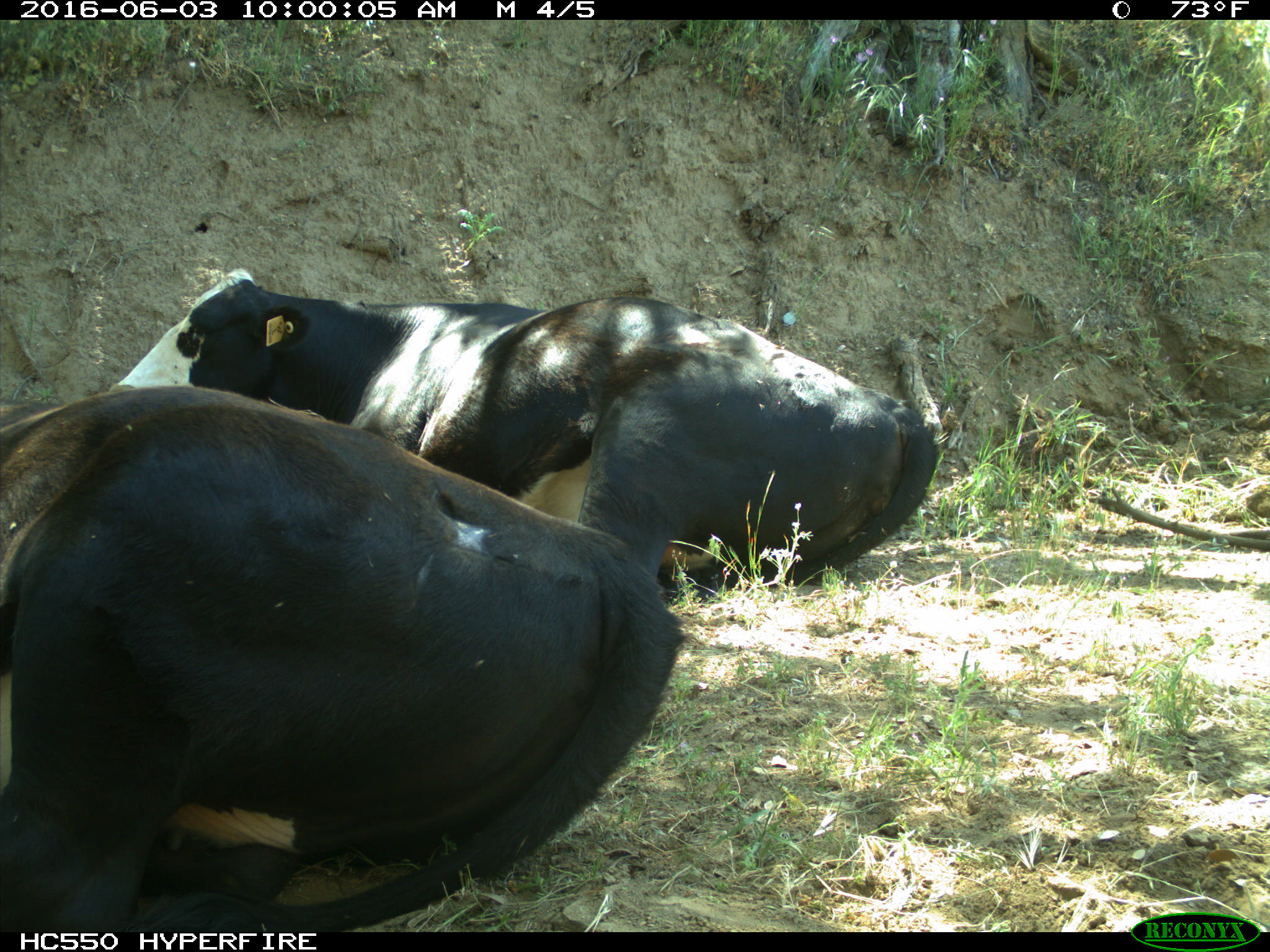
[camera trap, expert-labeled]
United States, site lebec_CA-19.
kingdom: Animalia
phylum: Chordata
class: Mammalia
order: Artiodactyla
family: Bovidae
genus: Bos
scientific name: Bos taurus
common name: domestic cow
Bos taurus (domestic cow).